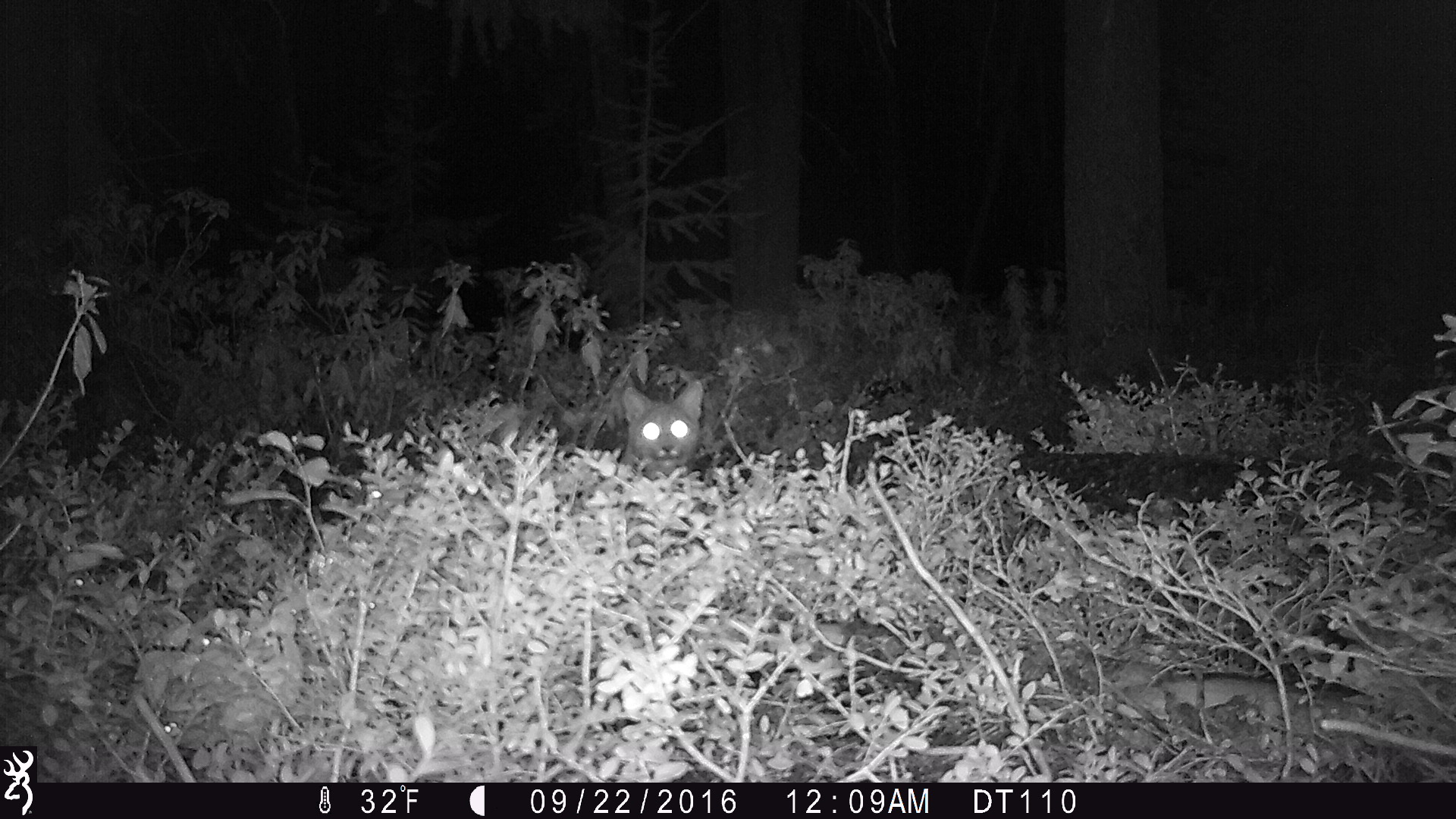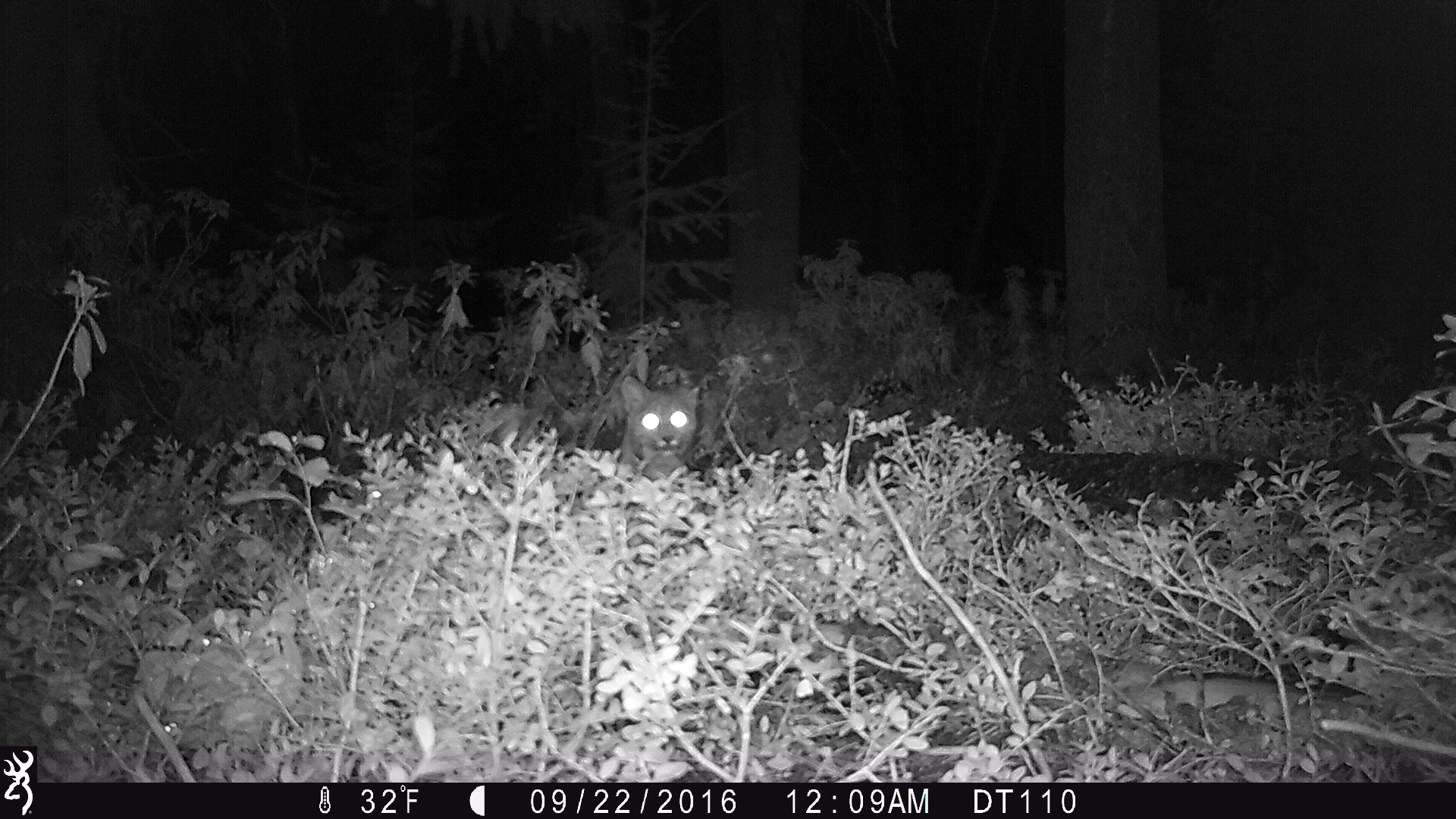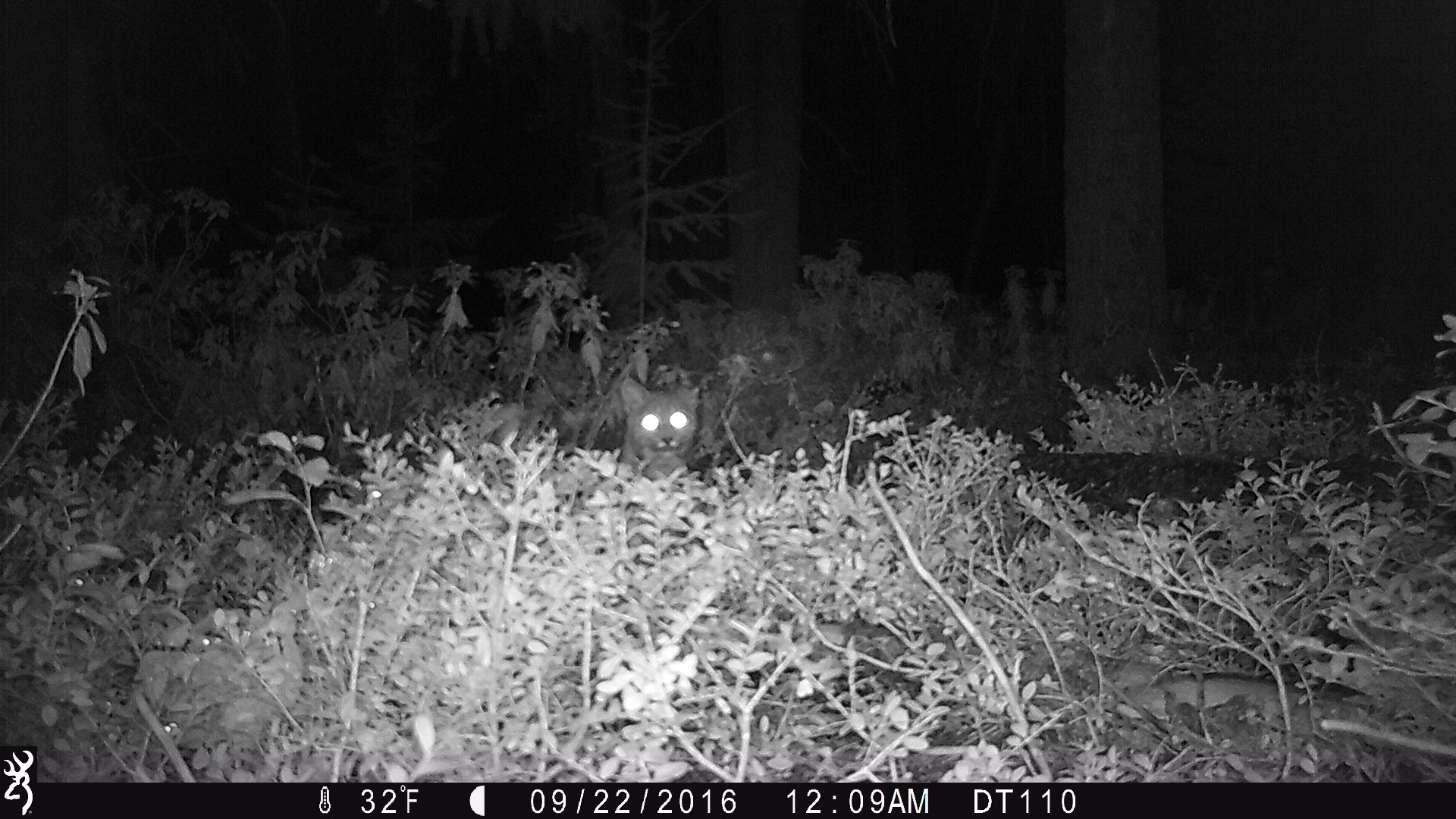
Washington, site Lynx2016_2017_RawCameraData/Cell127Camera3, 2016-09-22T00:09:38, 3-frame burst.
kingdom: Animalia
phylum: Chordata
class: Mammalia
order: Carnivora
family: Felidae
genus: Lynx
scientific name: Lynx rufus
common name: bobcat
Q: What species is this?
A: Lynx rufus (bobcat).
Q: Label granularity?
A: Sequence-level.